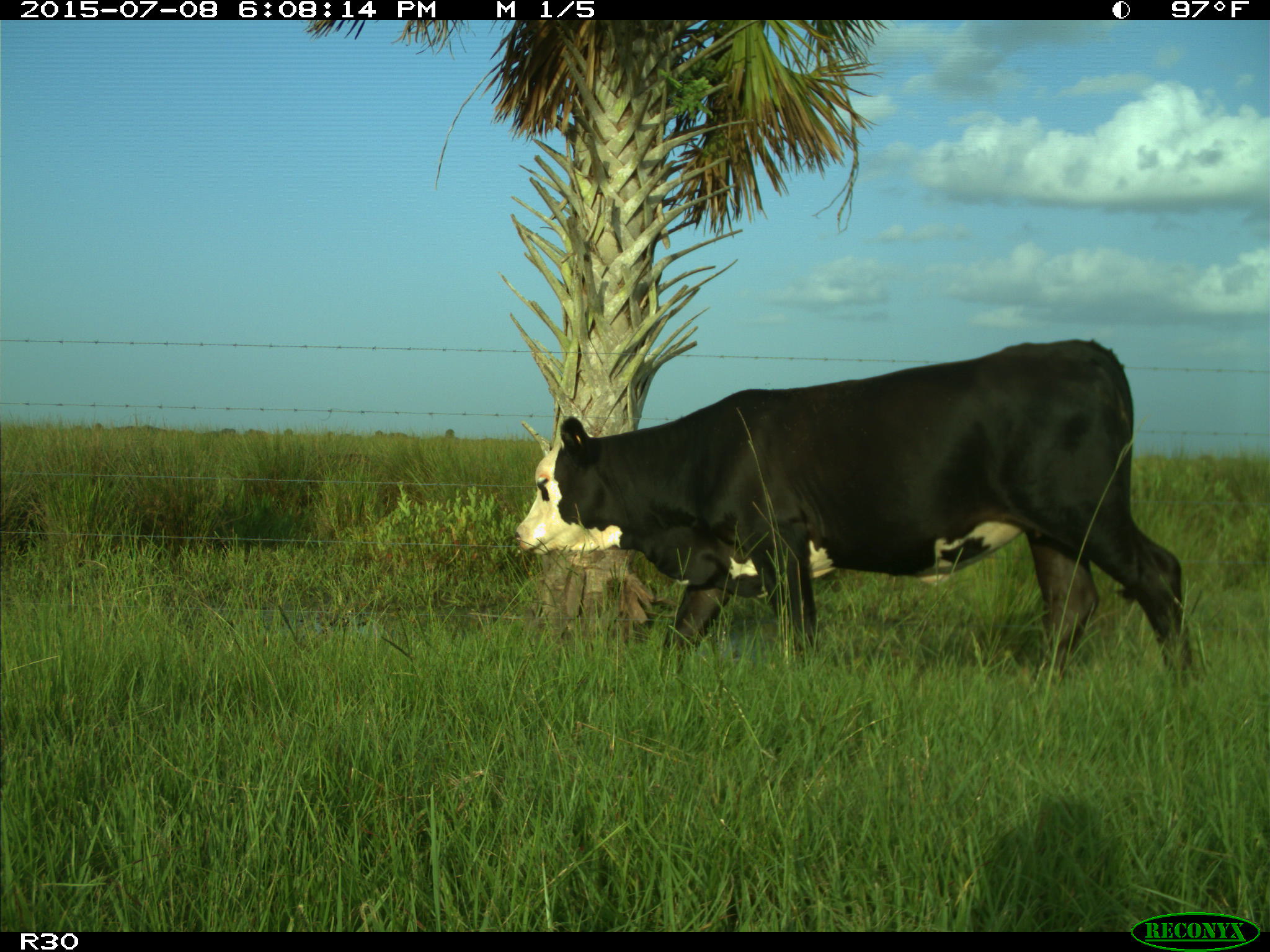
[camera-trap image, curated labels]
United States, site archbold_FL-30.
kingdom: Animalia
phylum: Chordata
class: Mammalia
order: Artiodactyla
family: Bovidae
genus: Bos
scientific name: Bos taurus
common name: domestic cow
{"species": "Bos taurus (domestic cow)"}